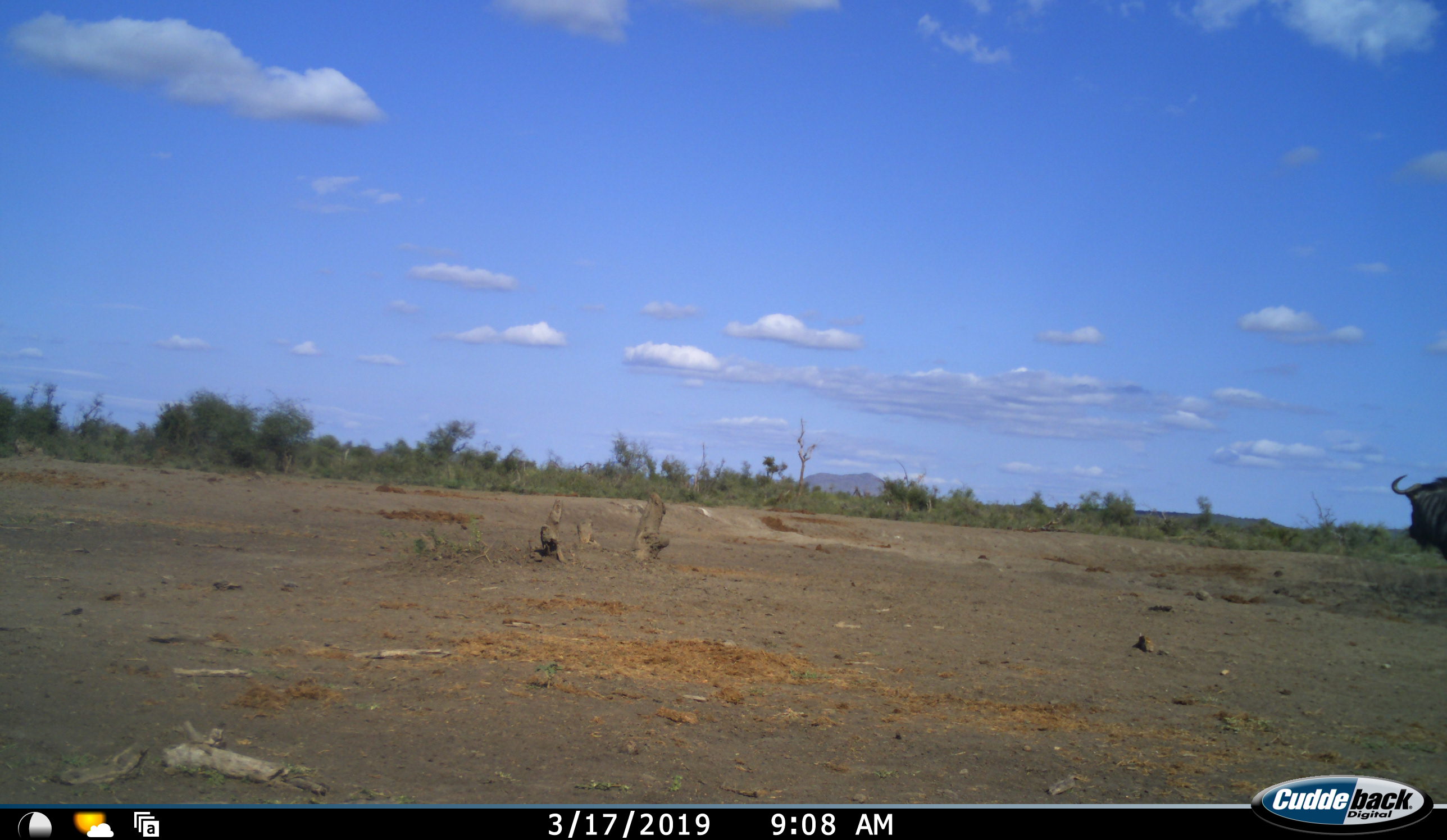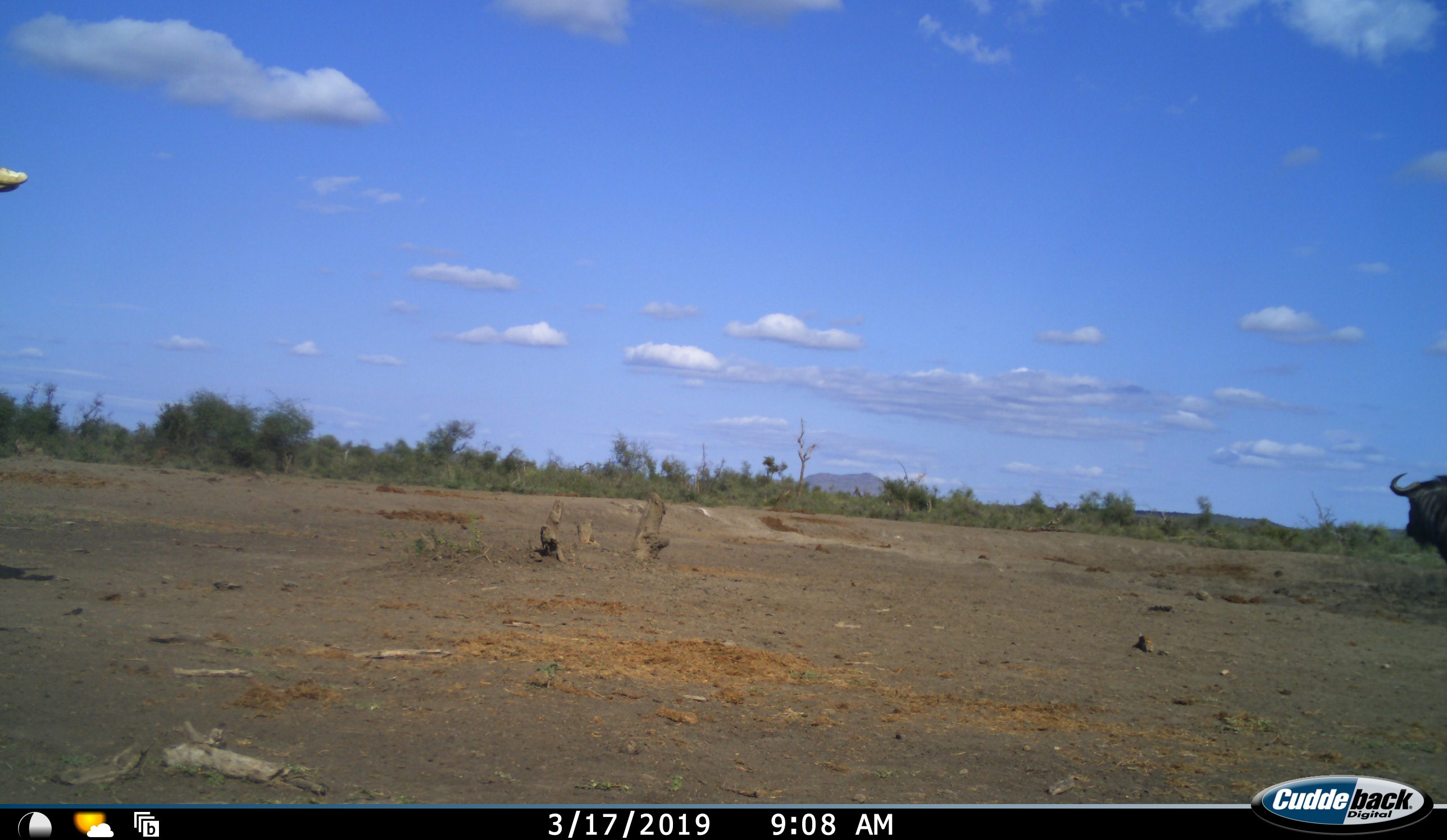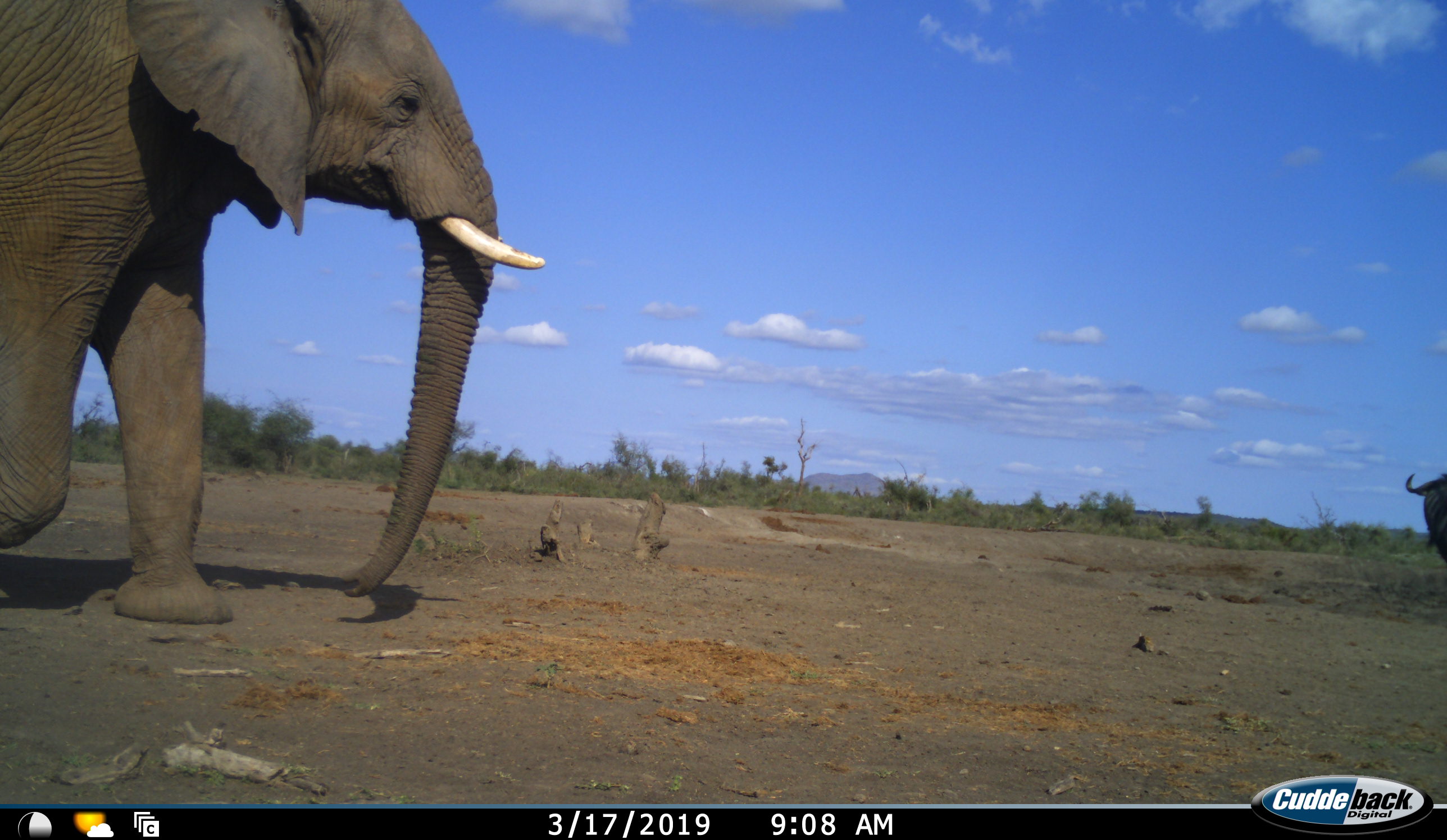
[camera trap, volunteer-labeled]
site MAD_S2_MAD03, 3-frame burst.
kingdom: Animalia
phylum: Chordata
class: Mammalia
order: Proboscidea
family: Elephantidae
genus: Loxodonta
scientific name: Loxodonta africana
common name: african bush elephant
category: elephant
Elephant (african bush elephant) (Loxodonta africana), count 1. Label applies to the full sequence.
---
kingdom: Animalia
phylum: Chordata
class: Mammalia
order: Artiodactyla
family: Bovidae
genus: Connochaetes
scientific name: Connochaetes taurinus taurinus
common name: blue wildebeest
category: wildebeestblue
Wildebeestblue (blue wildebeest) (Connochaetes taurinus taurinus), count 1. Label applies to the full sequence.